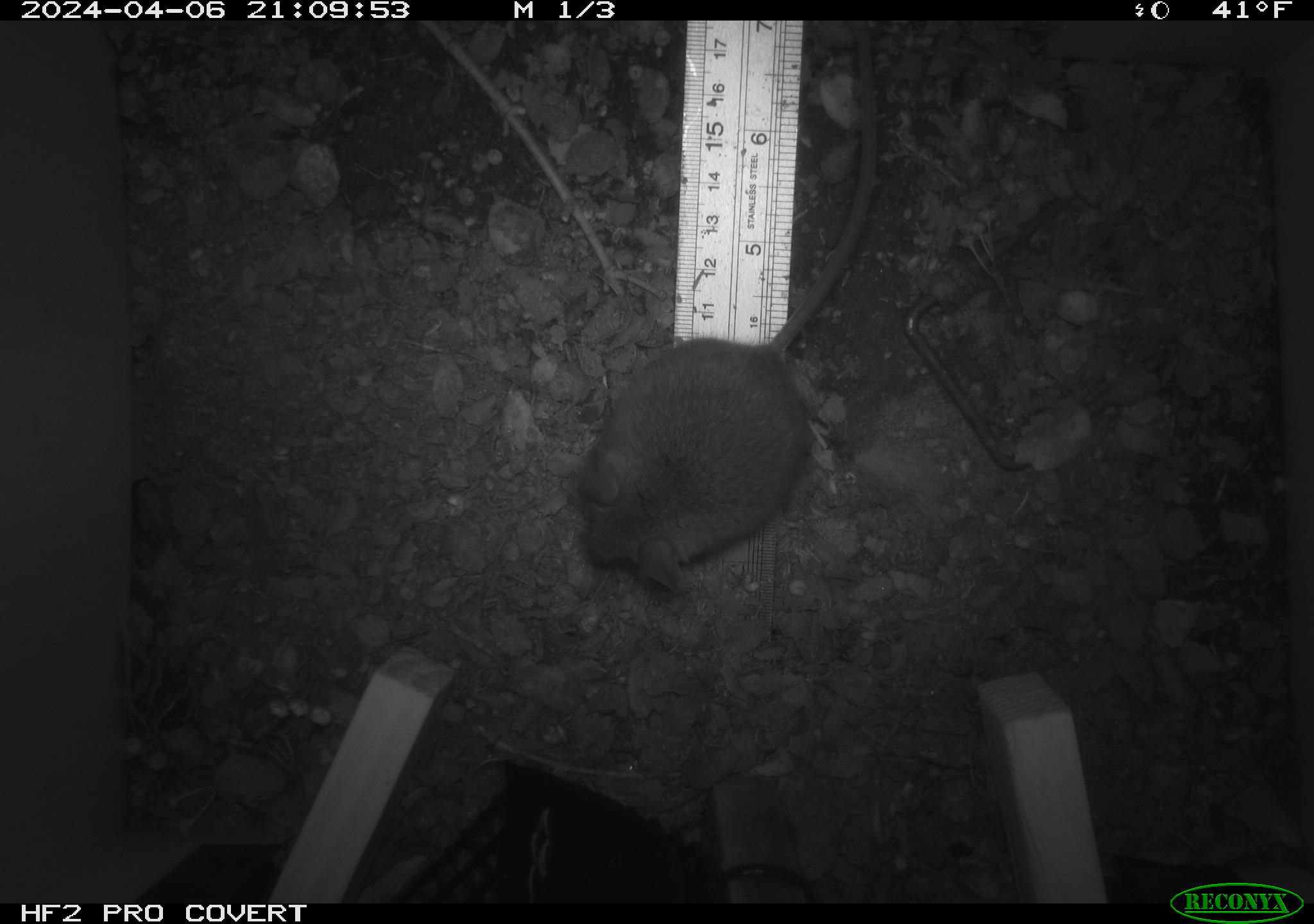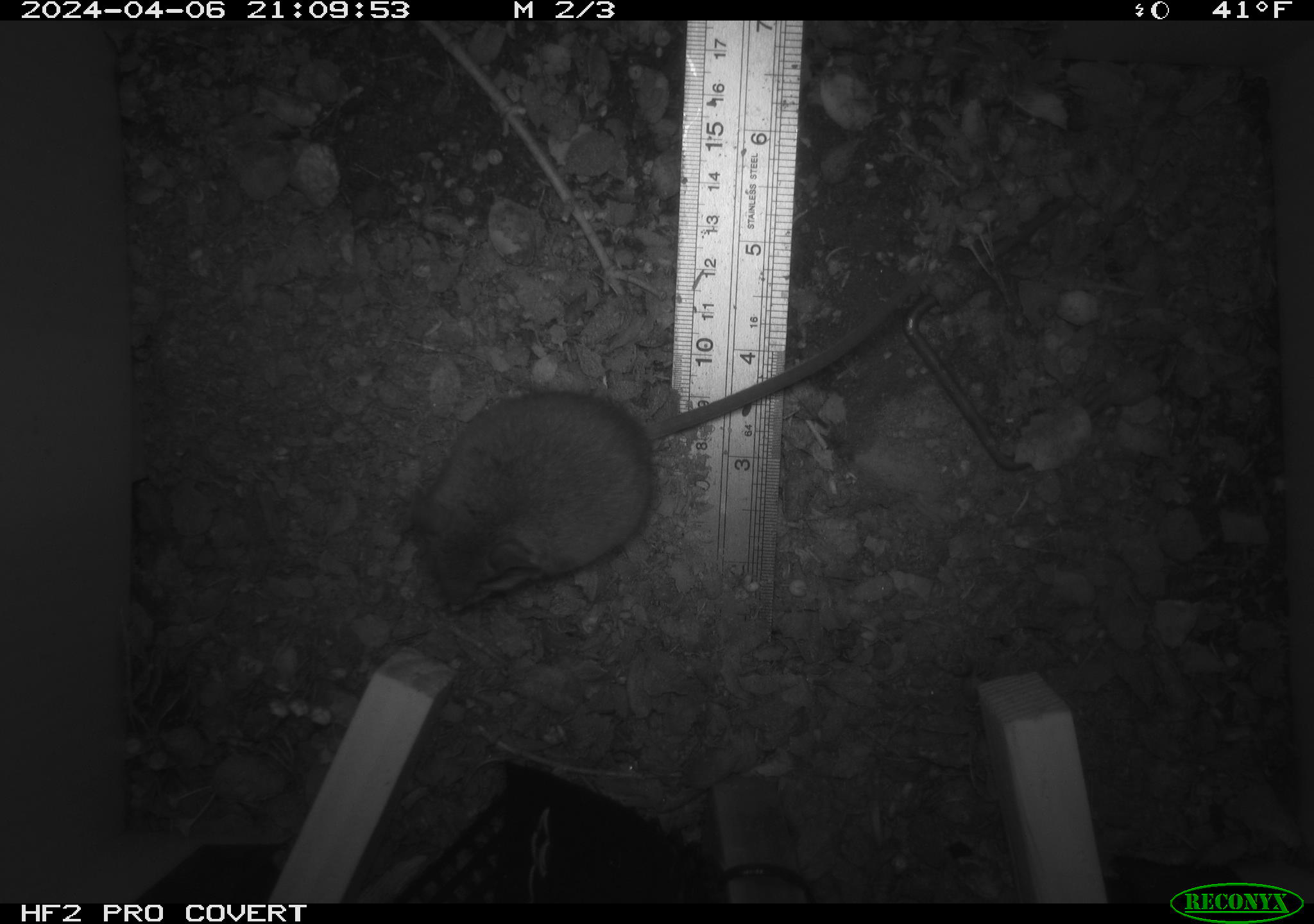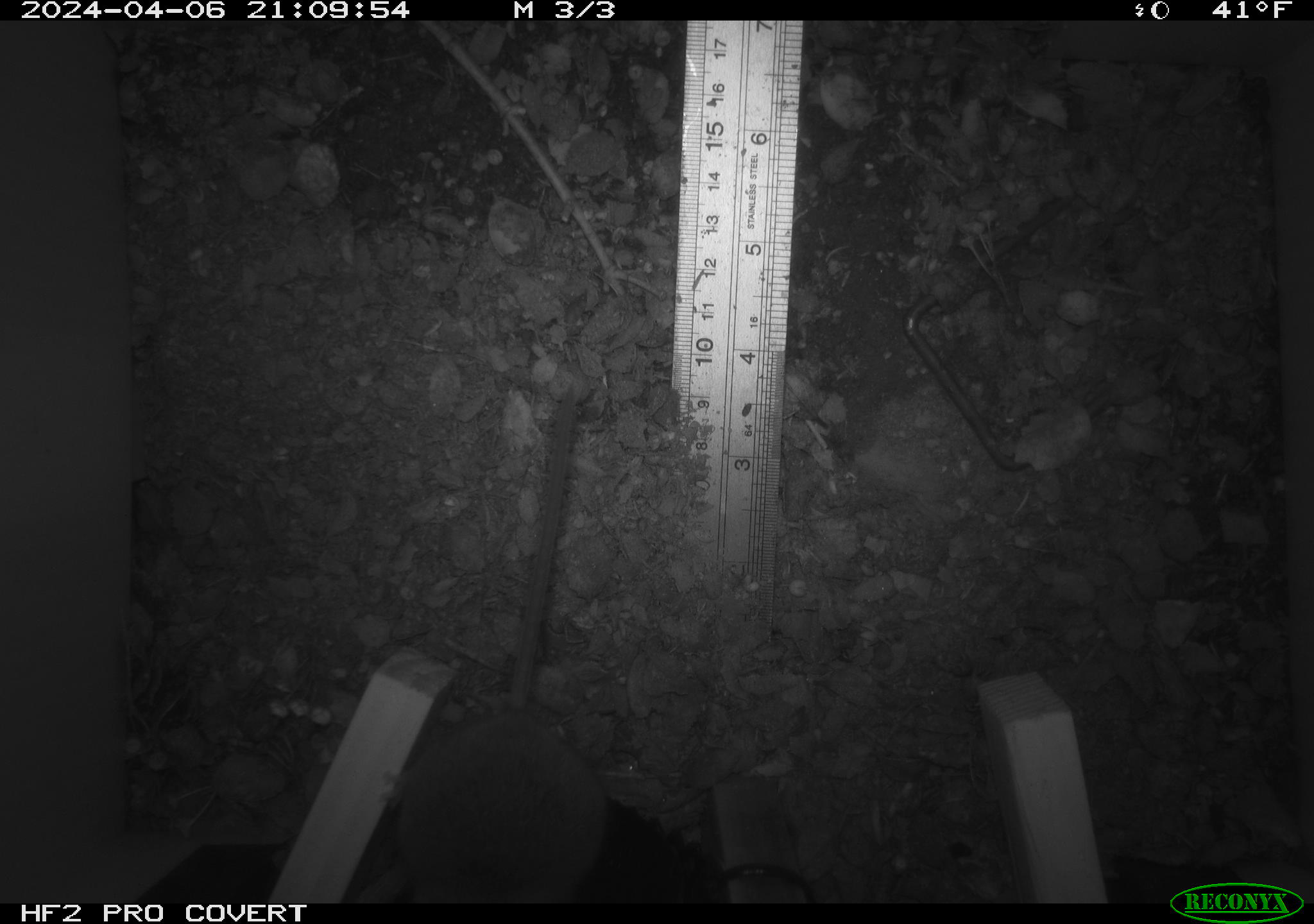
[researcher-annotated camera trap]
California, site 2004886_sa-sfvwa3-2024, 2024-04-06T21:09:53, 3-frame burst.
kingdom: Animalia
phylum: Chordata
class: Mammalia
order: Rodentia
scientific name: Rodentia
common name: mouse species